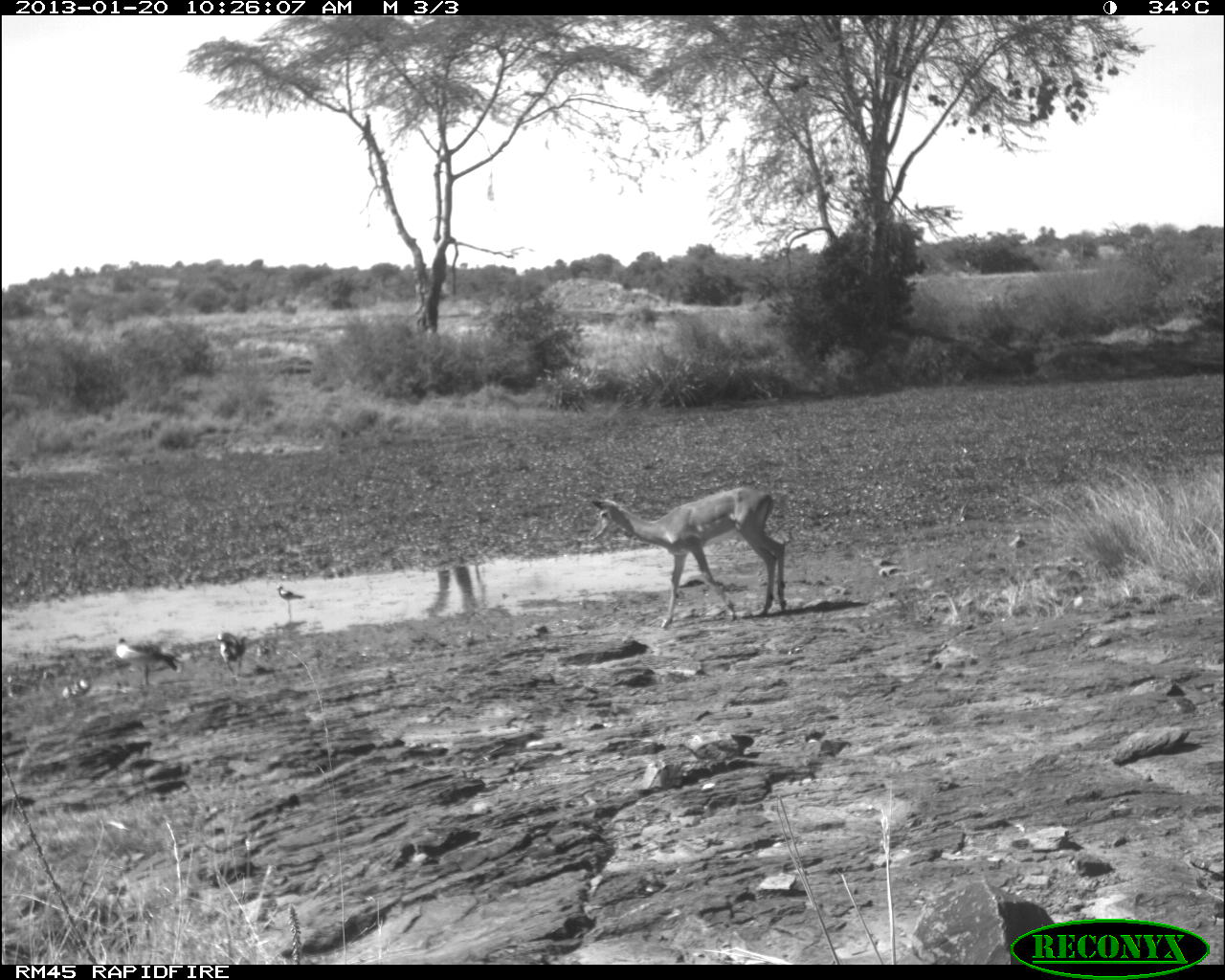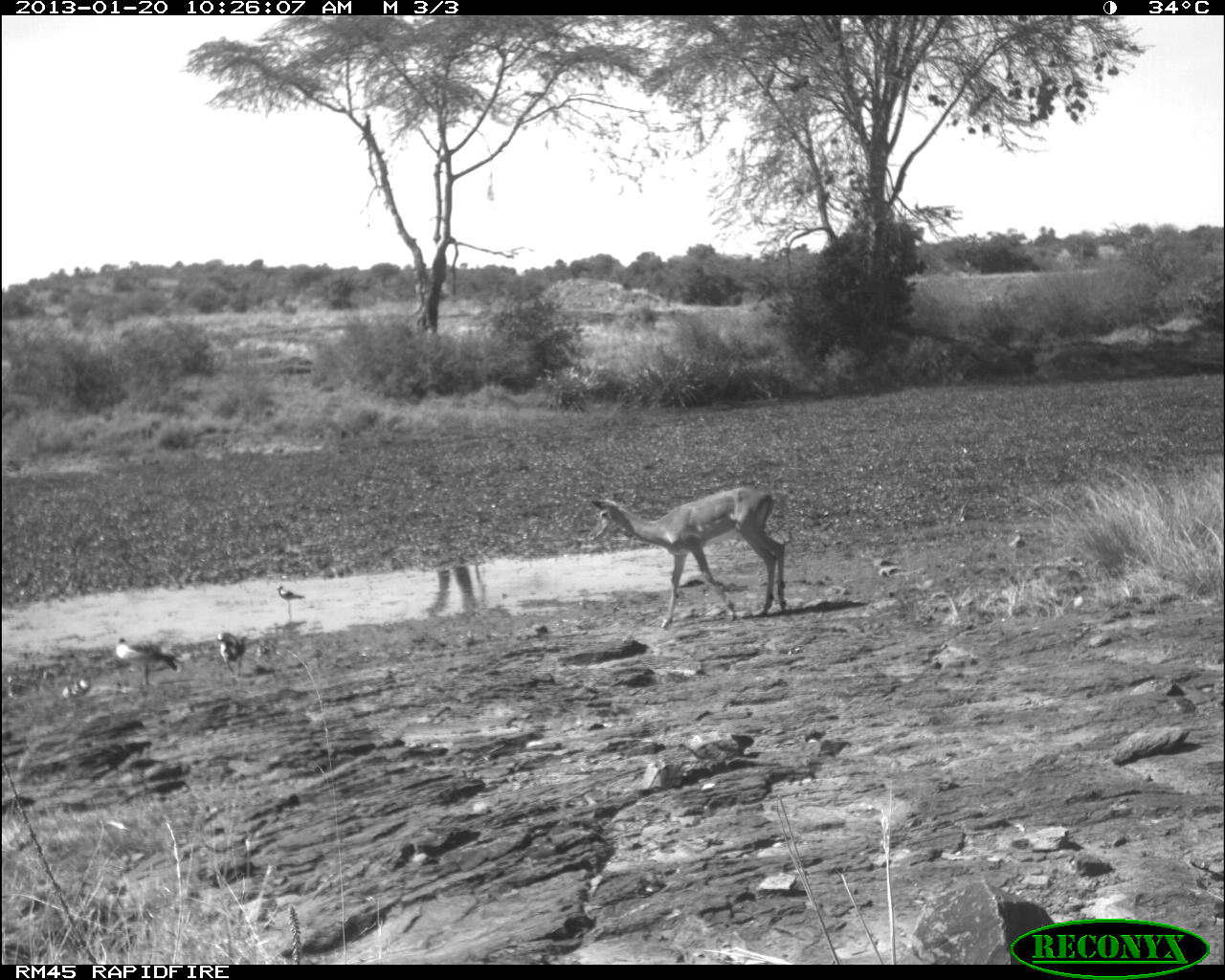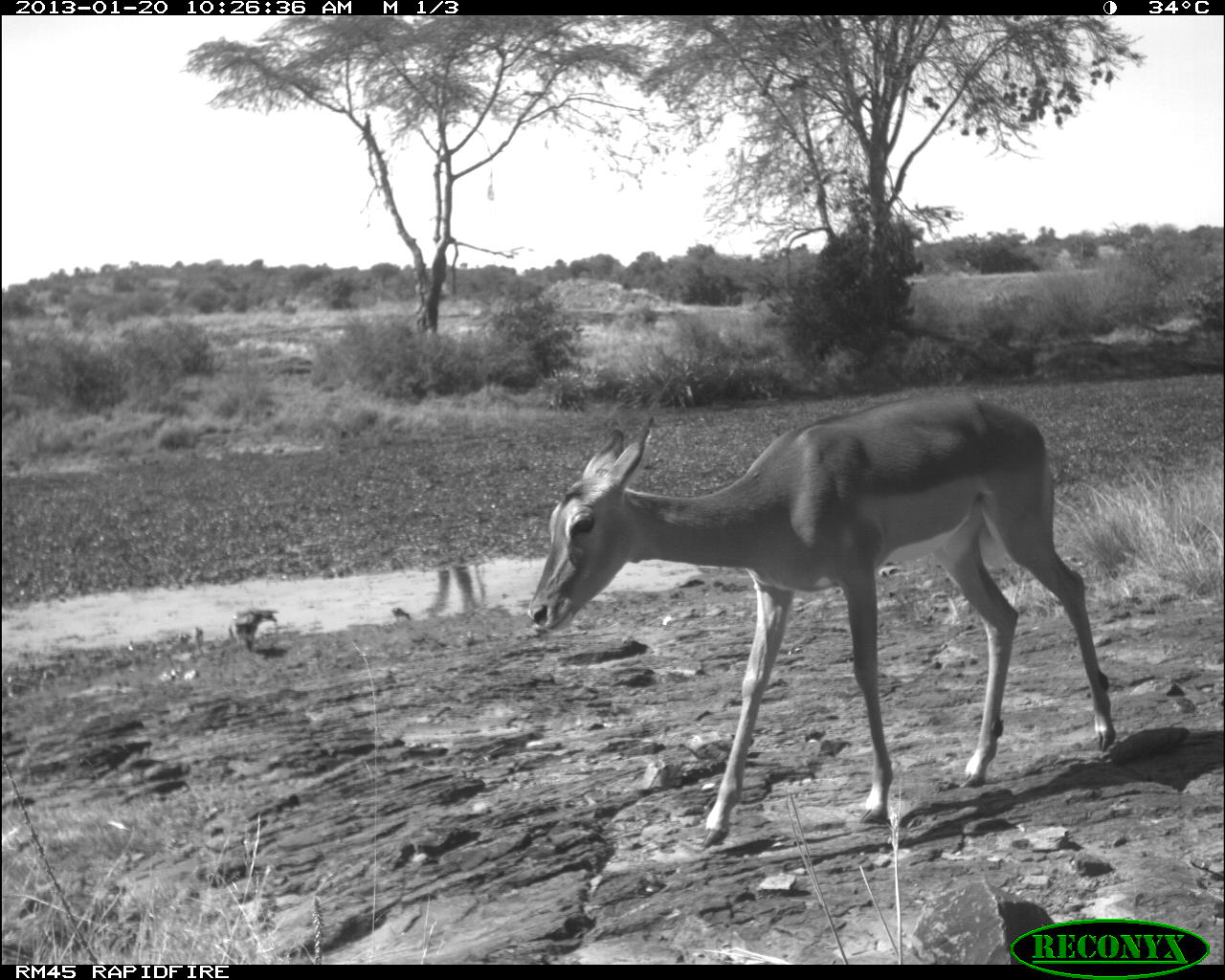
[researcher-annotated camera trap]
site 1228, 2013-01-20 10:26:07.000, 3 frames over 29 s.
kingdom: Animalia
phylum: Chordata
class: Aves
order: Anseriformes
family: Anatidae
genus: Alopochen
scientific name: Alopochen aegyptiaca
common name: egyptian goose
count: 2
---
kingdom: Animalia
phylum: Chordata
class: Mammalia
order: Artiodactyla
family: Bovidae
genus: Aepyceros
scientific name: Aepyceros melampus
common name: impala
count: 1